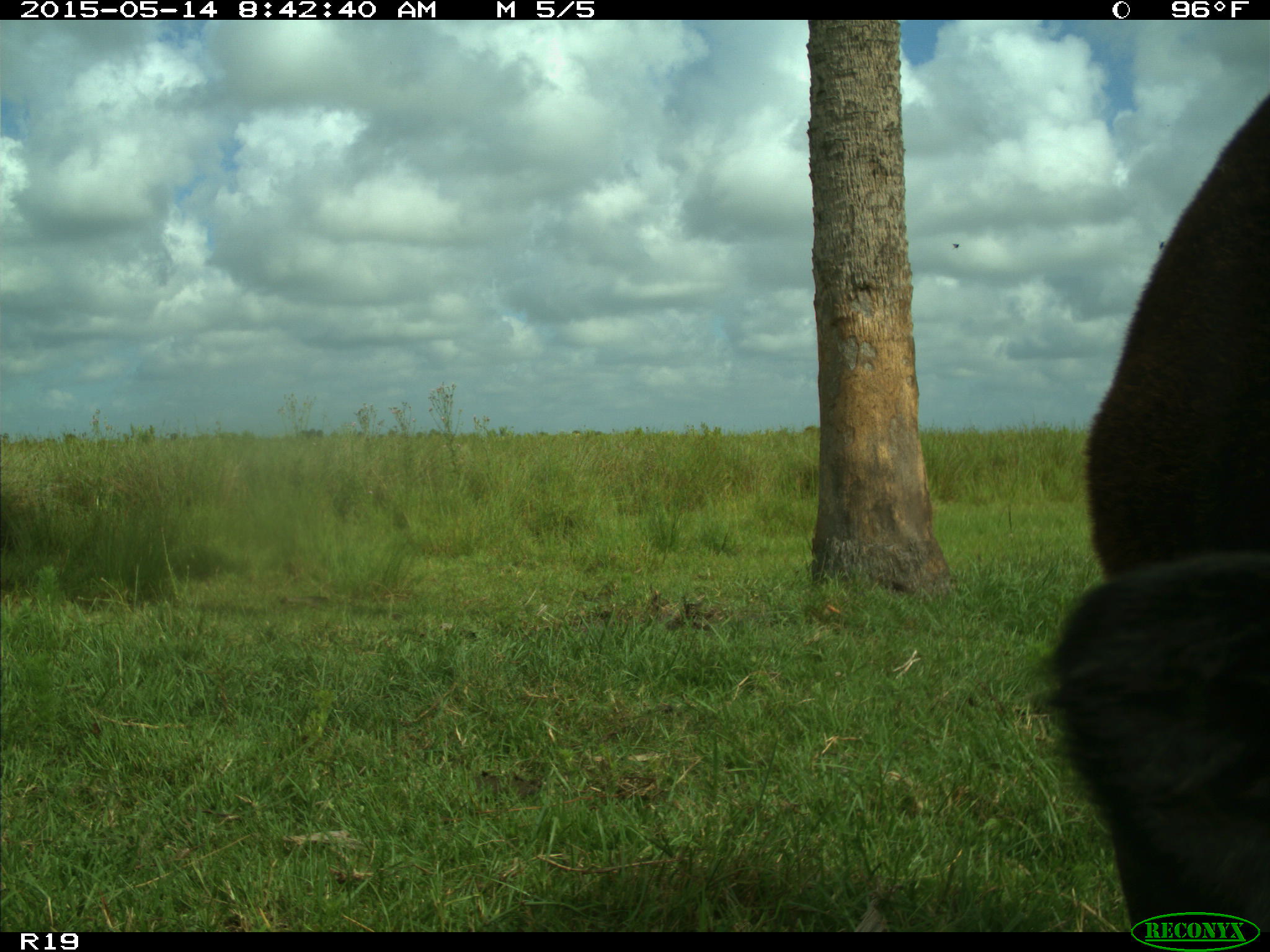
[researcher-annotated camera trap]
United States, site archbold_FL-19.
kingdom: Animalia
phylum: Chordata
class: Mammalia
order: Artiodactyla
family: Bovidae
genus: Bos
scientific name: Bos taurus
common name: domestic cow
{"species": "Bos taurus (domestic cow)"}